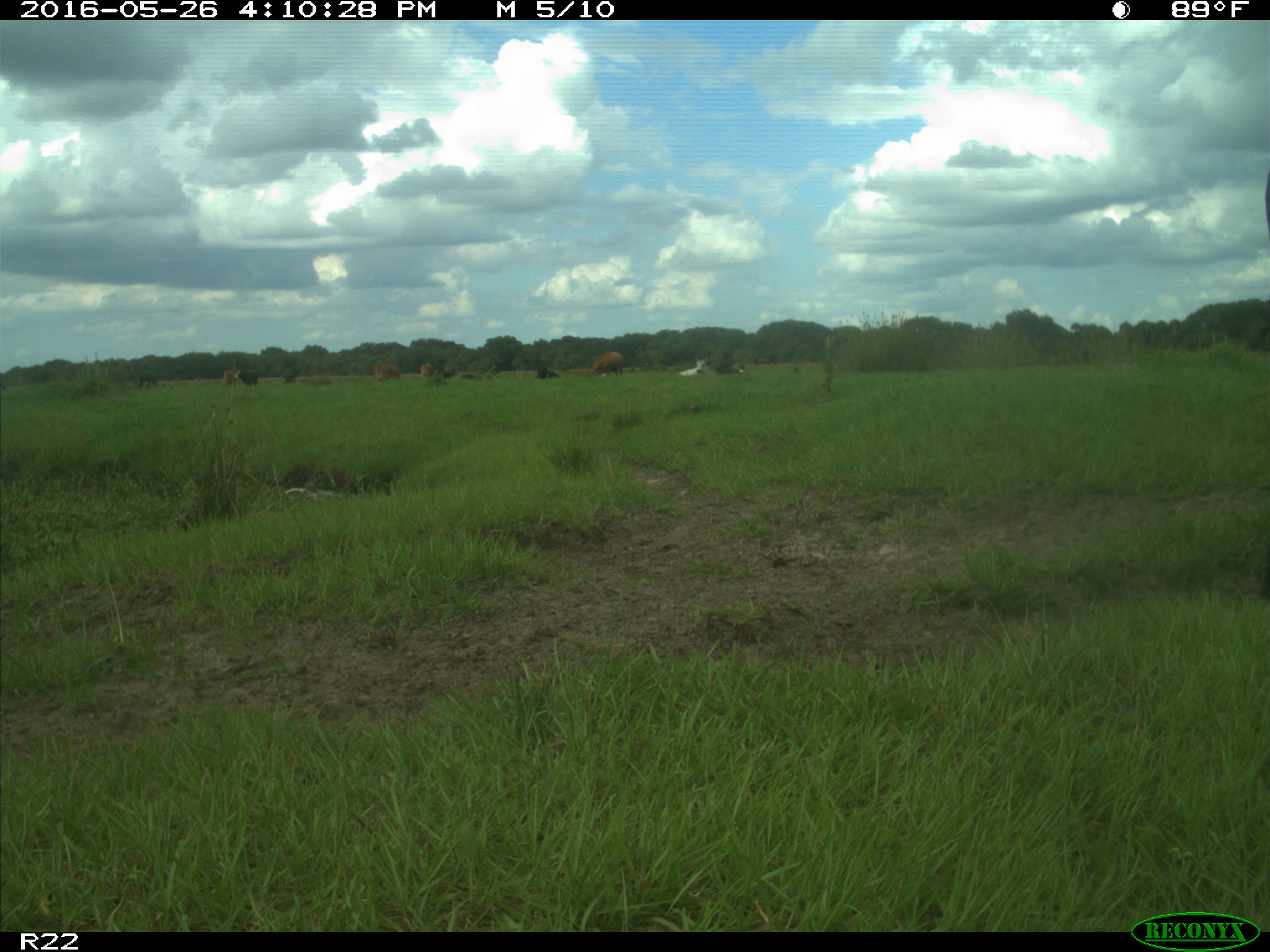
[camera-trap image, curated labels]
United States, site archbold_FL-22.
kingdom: Animalia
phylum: Chordata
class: Mammalia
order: Artiodactyla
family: Bovidae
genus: Bos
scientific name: Bos taurus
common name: domestic cow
Bos taurus (domestic cow).